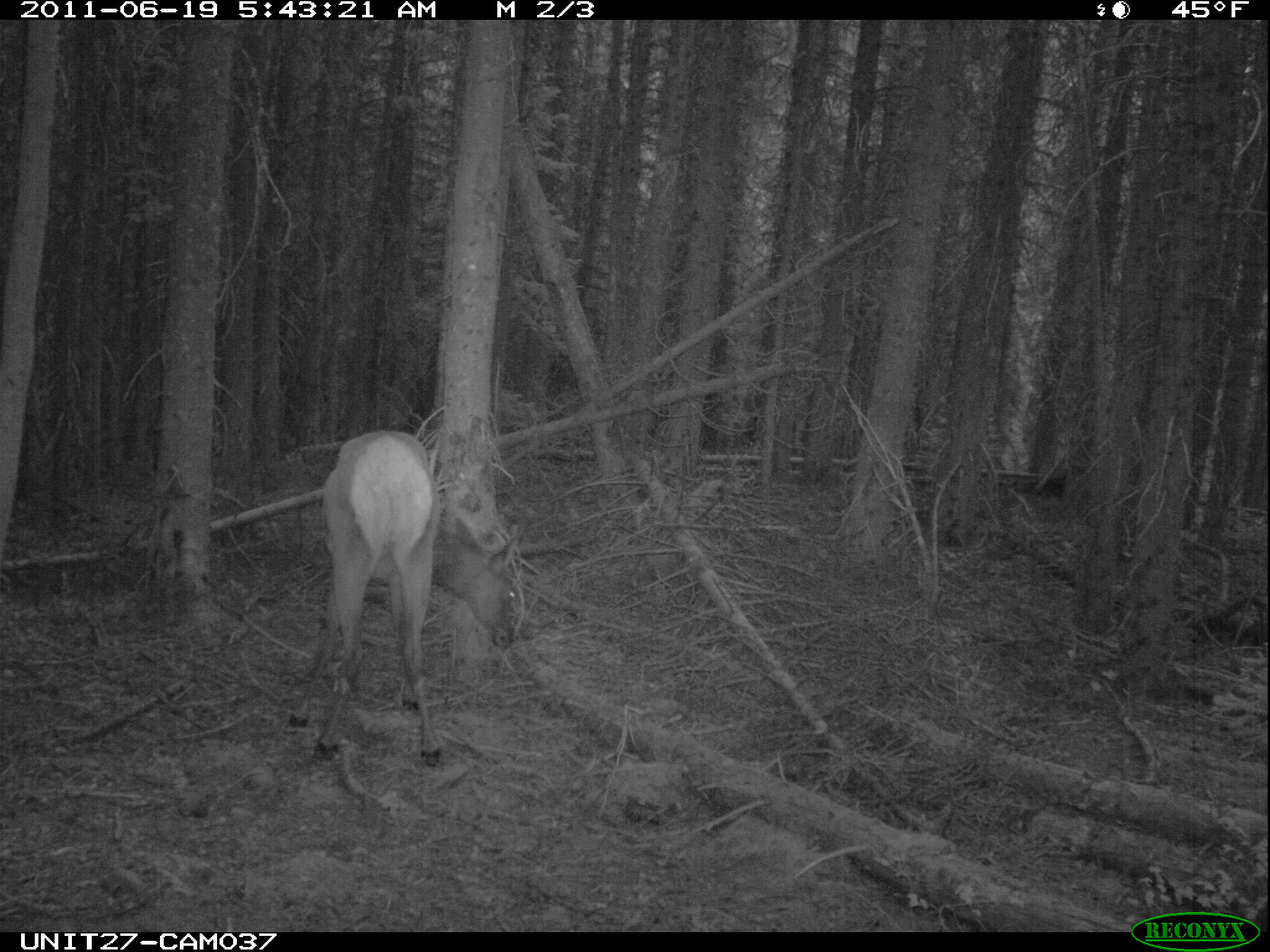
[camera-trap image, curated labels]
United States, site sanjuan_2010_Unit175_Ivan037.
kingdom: Animalia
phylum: Chordata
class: Mammalia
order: Artiodactyla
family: Cervidae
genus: Cervus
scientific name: Cervus elaphus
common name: red deer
Cervus elaphus (red deer).